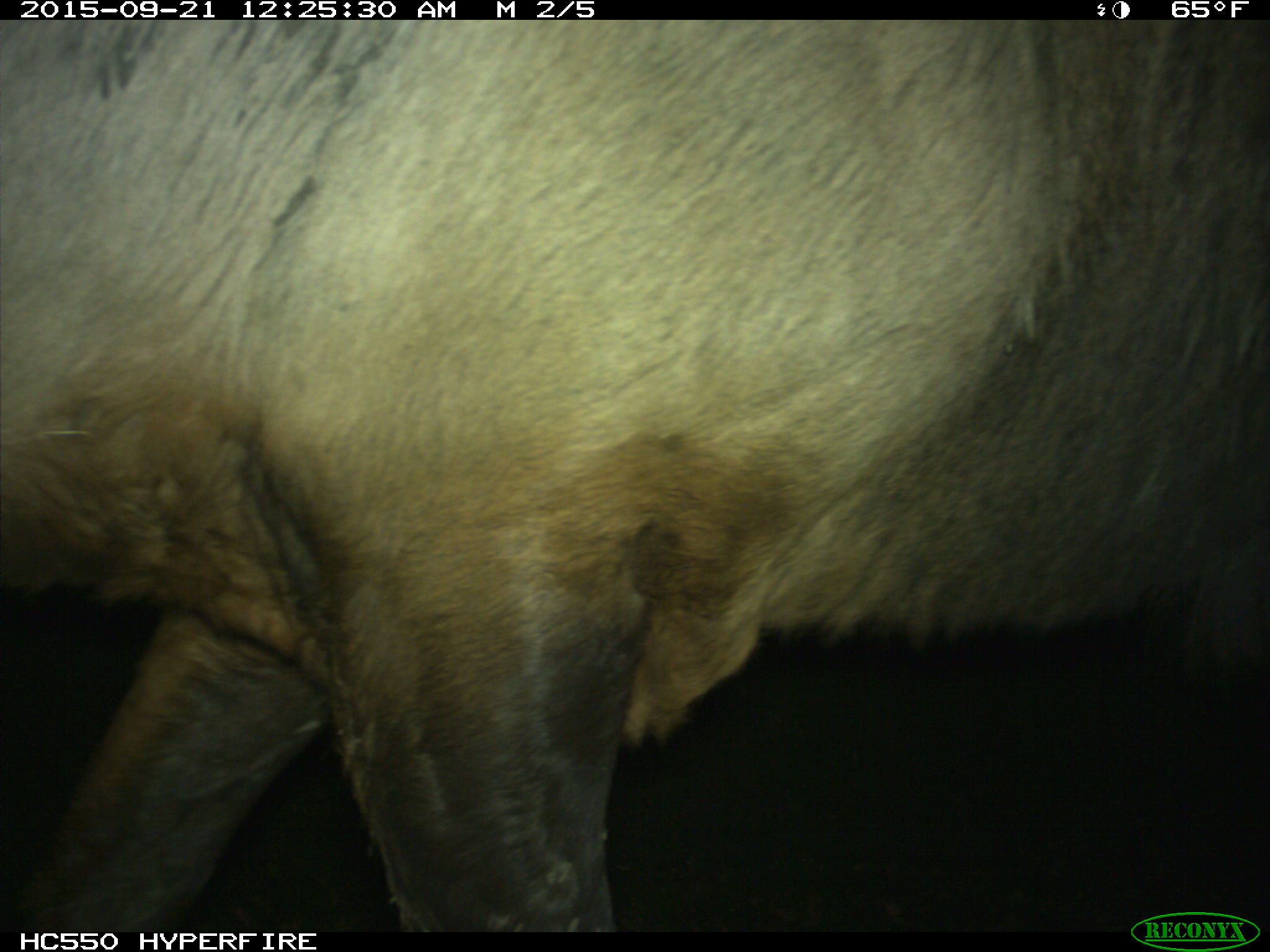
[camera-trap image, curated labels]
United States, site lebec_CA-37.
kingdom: Animalia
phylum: Chordata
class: Mammalia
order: Artiodactyla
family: Cervidae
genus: Cervus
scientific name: Cervus canadensis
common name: elk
Cervus canadensis (elk).